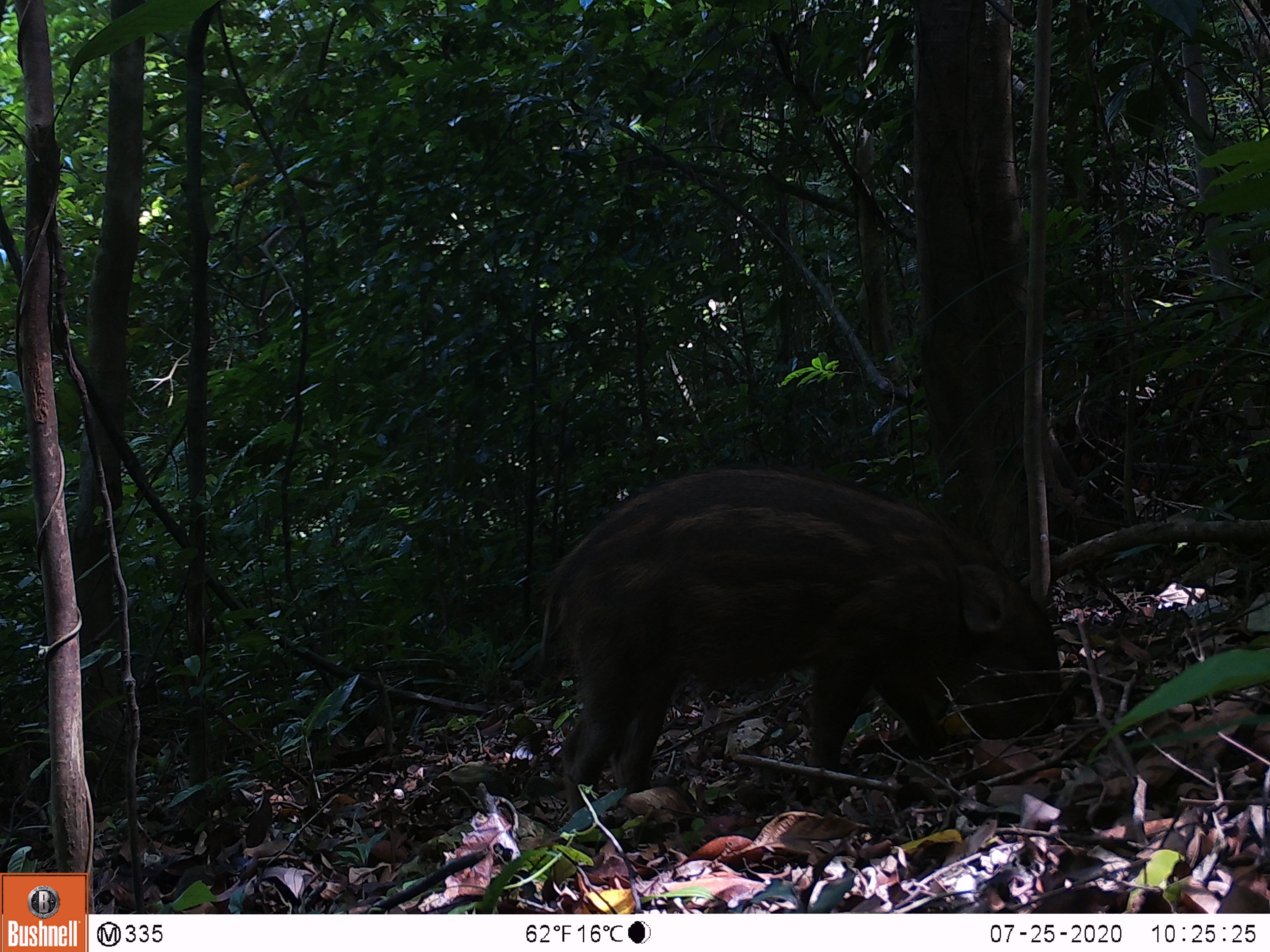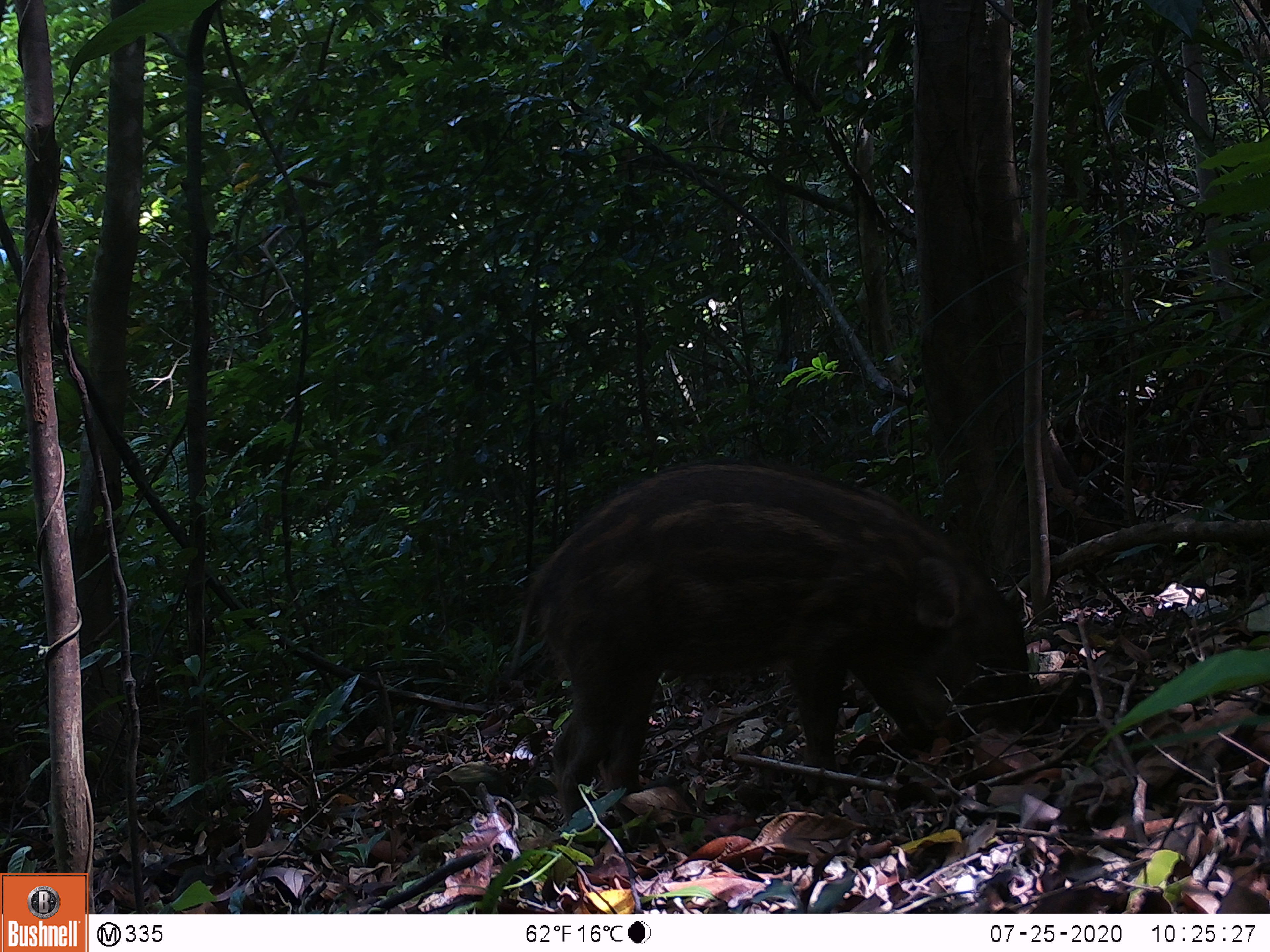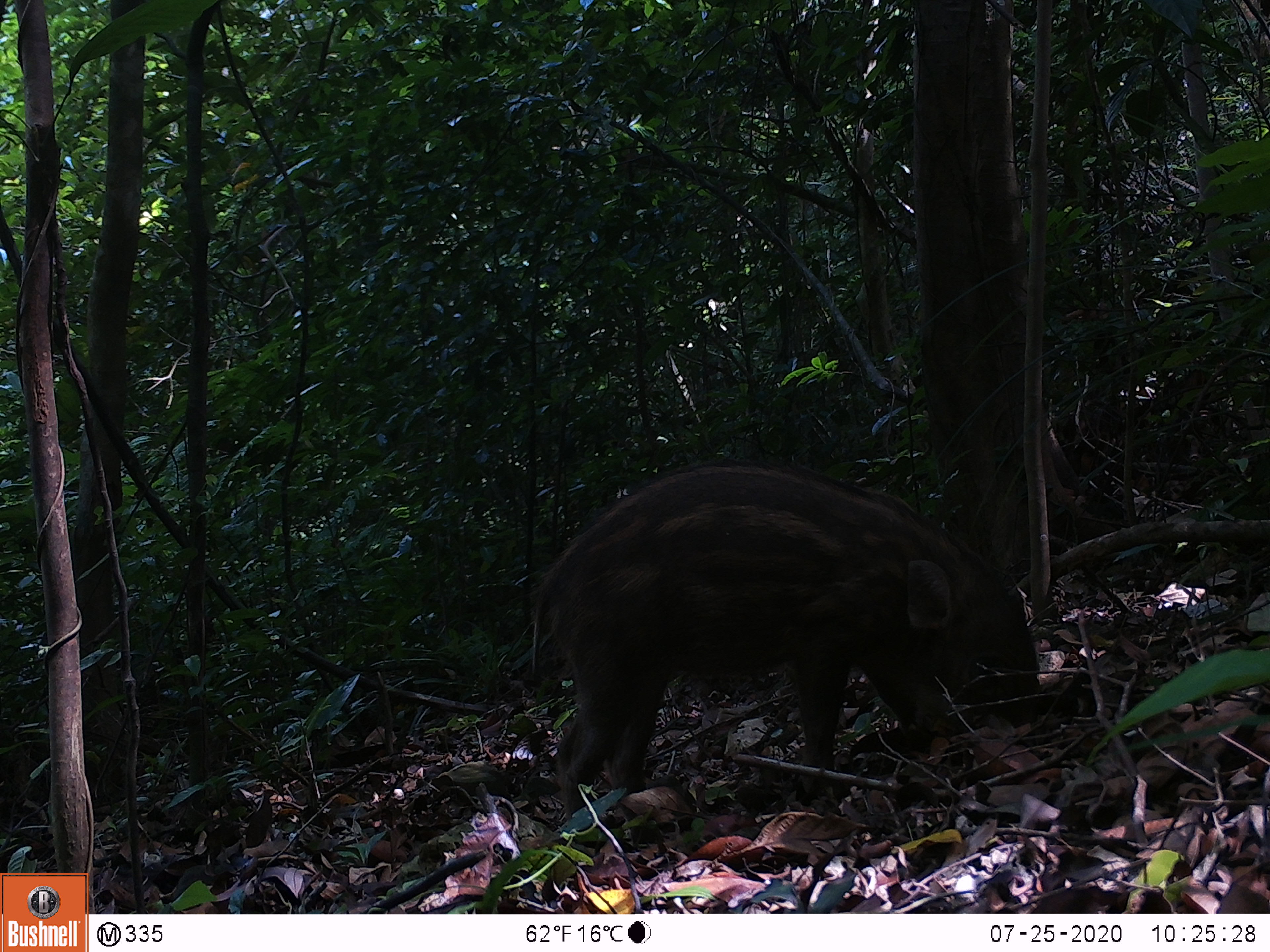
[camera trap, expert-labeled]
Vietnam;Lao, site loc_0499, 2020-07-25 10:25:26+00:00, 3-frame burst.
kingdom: Animalia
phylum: Chordata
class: Mammalia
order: Artiodactyla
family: Suidae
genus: Sus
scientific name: Sus scrofa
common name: eurasian wild pig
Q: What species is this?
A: Eurasian wild pig (Sus scrofa).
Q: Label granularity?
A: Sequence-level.